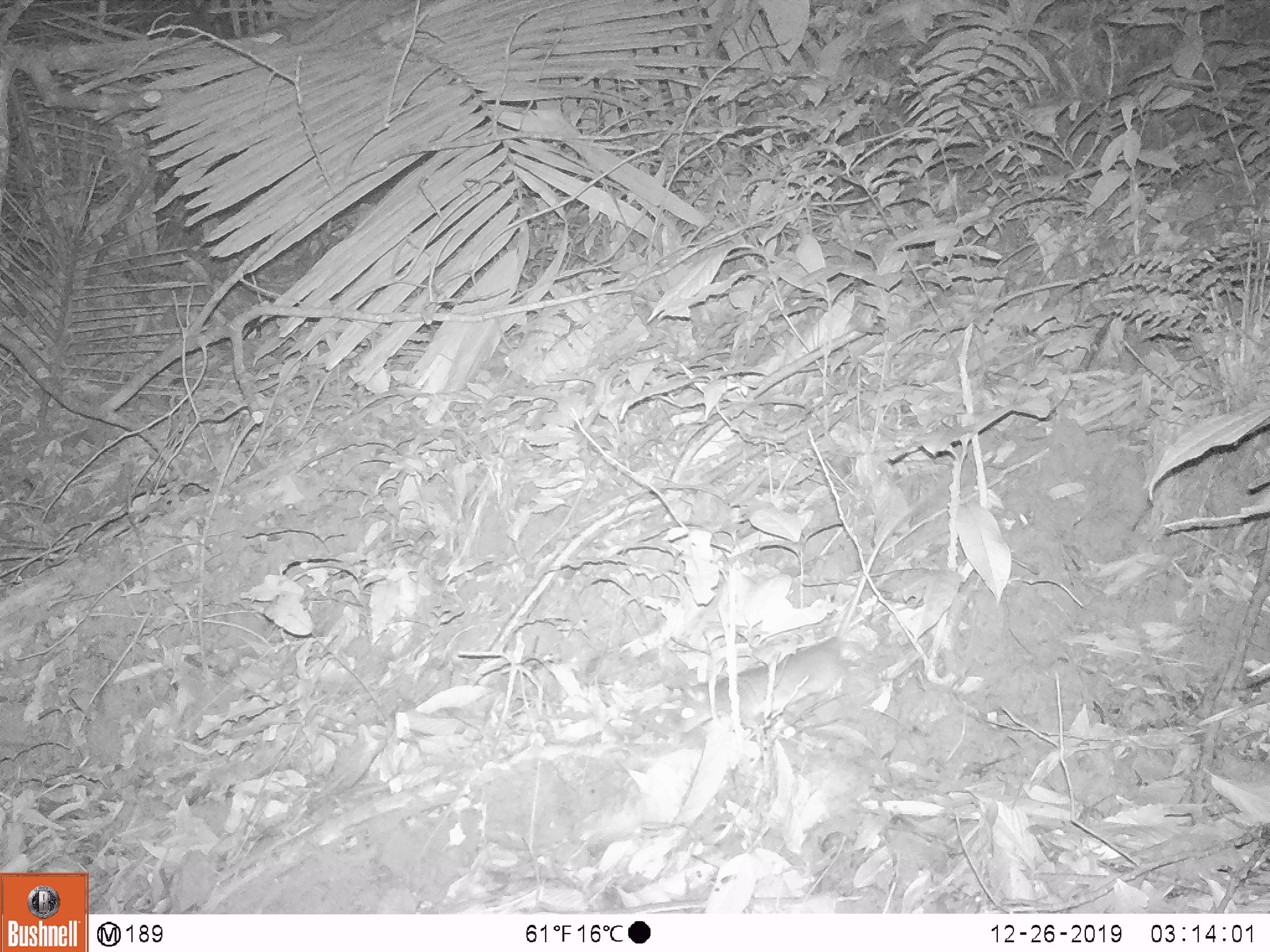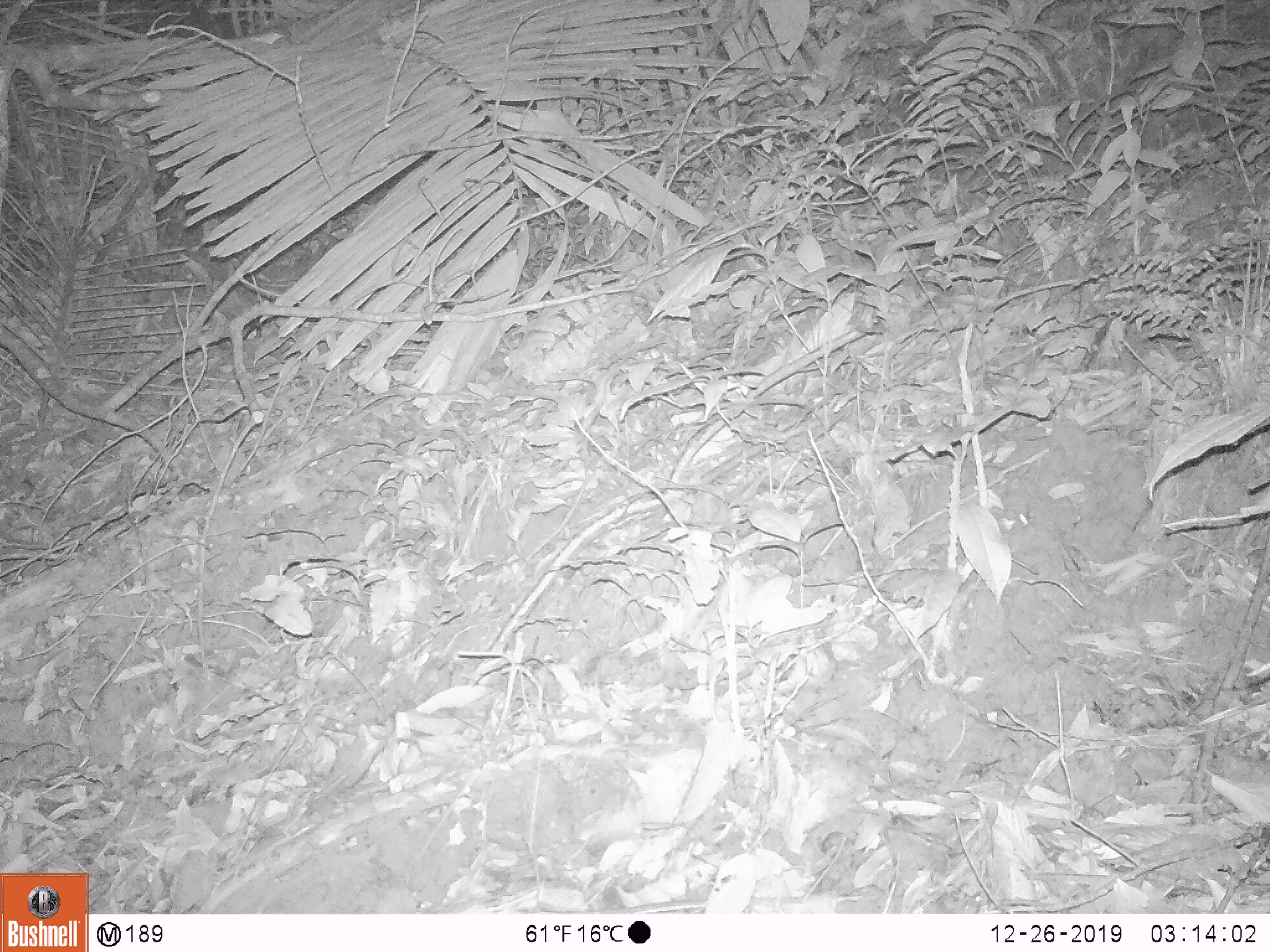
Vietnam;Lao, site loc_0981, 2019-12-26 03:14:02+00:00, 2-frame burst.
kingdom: Animalia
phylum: Chordata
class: Mammalia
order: Rodentia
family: Muridae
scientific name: Muridae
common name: old-world mice and rats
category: unidentified murid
Unidentified murid (old-world mice and rats) (Muridae). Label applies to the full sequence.